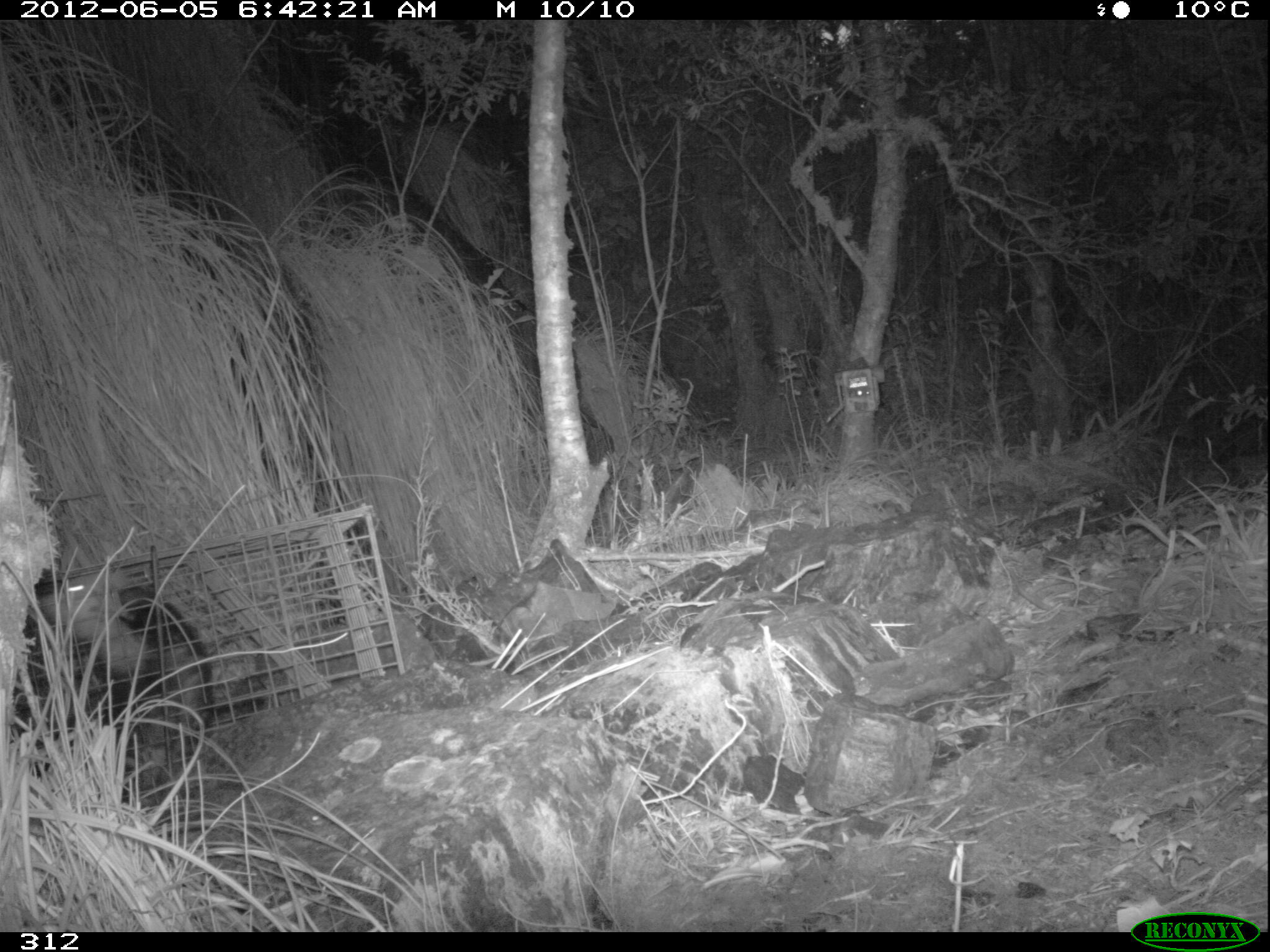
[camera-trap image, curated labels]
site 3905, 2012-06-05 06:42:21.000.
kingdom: Animalia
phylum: Chordata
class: Mammalia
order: Didelphimorphia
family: Didelphidae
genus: Didelphis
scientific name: Didelphis pernigra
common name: andean white-eared opossum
Didelphis pernigra (andean white-eared opossum).